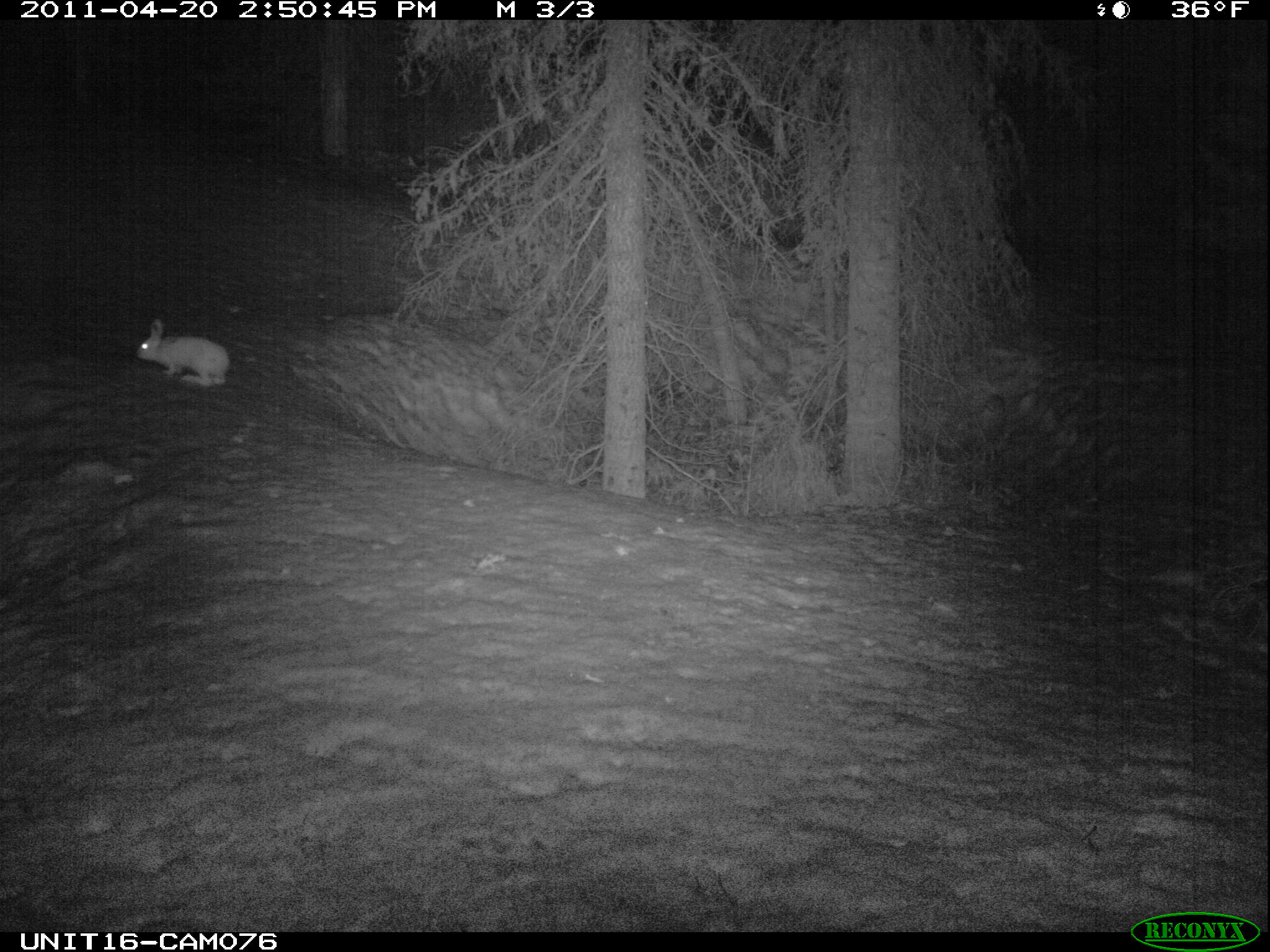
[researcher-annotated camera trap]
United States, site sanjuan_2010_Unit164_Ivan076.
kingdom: Animalia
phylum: Chordata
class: Mammalia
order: Lagomorpha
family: Leporidae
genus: Lepus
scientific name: Lepus americanus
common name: snowshoe hare